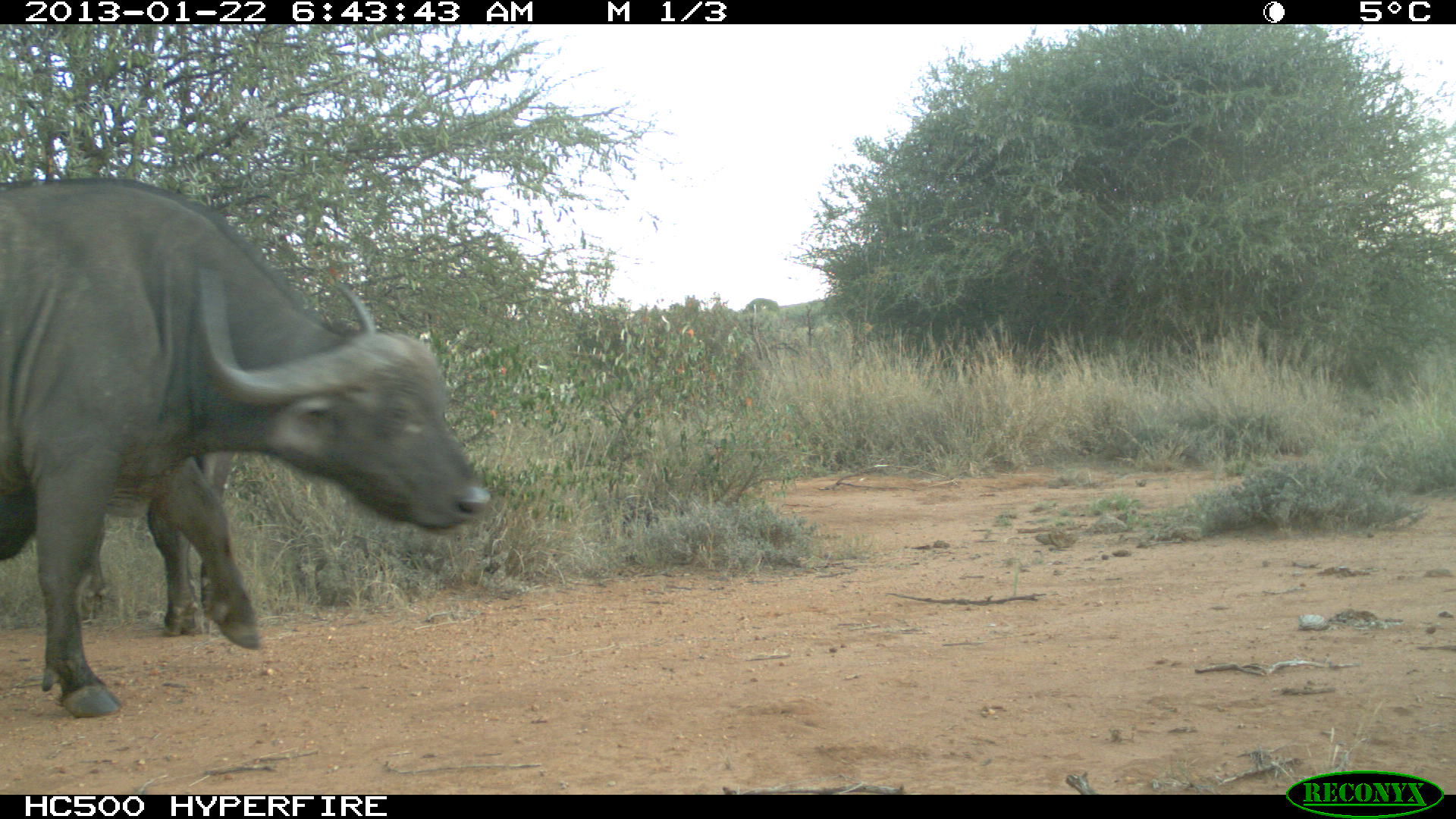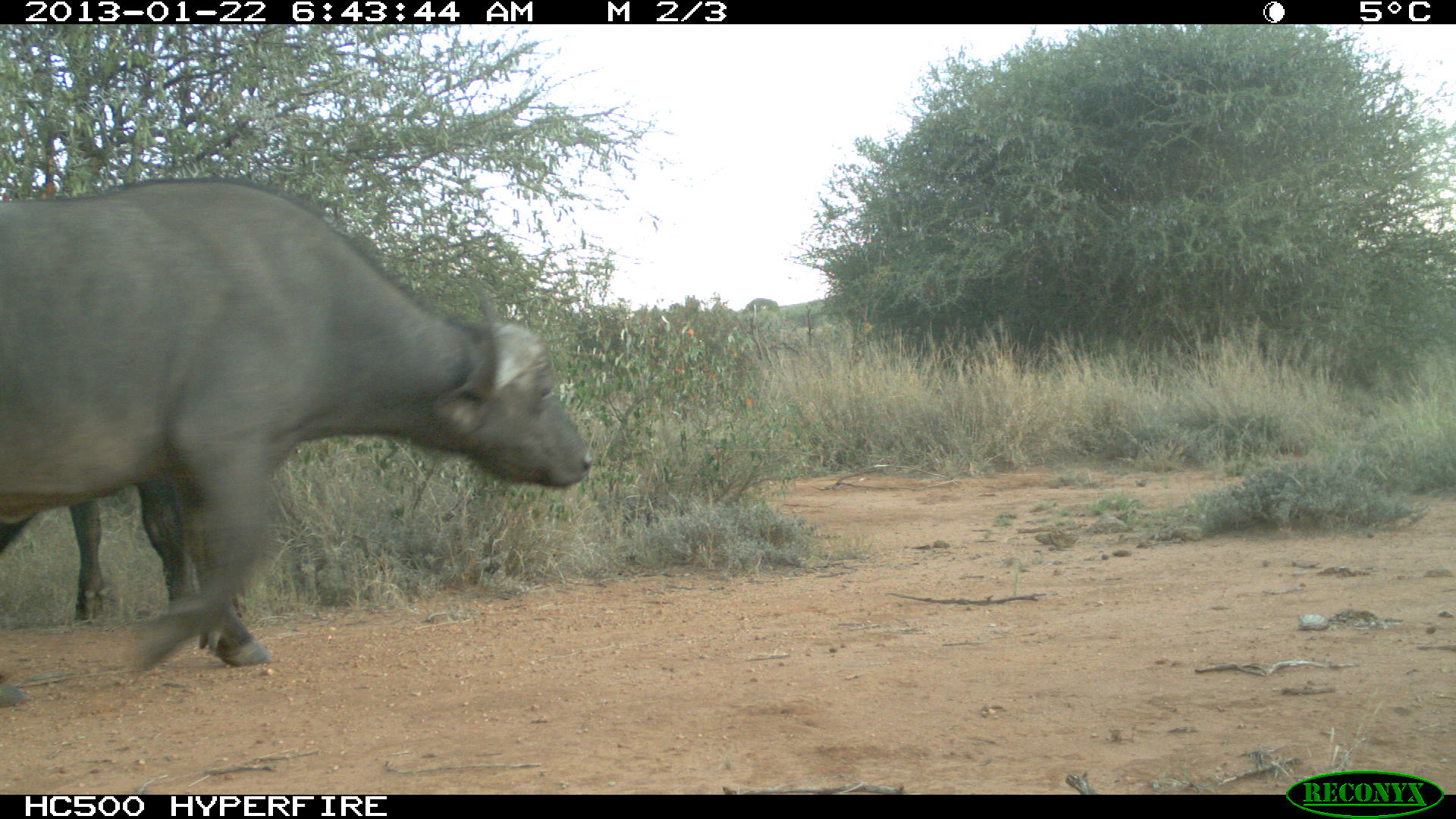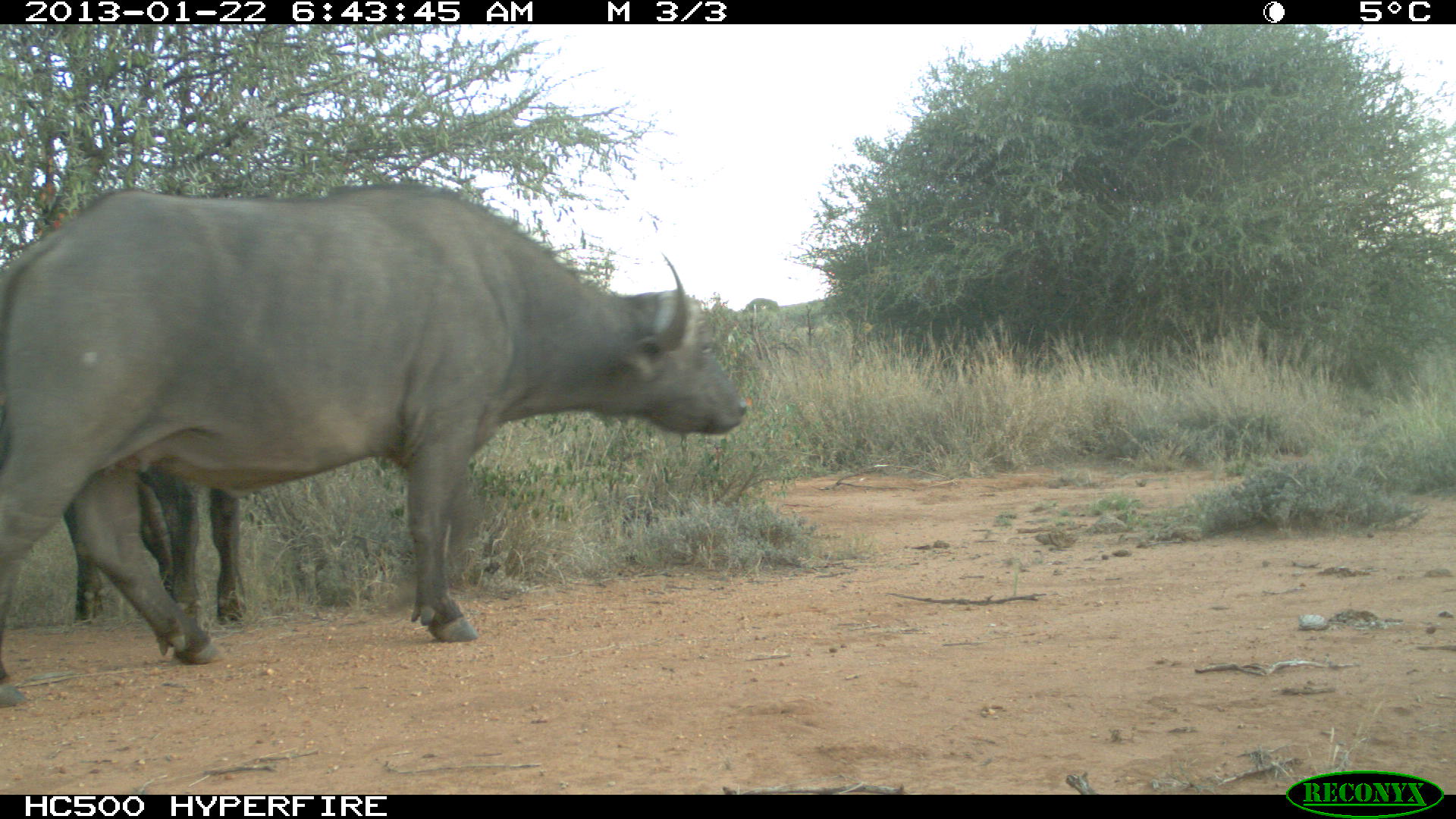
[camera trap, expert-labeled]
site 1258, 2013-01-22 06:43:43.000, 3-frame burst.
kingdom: Animalia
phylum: Chordata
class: Mammalia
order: Artiodactyla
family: Bovidae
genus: Syncerus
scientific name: Syncerus caffer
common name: african buffalo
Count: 2.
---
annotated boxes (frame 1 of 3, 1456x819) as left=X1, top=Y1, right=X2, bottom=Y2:
syncerus caffer: left=0, top=180, right=488, bottom=713; left=0, top=442, right=233, bottom=633